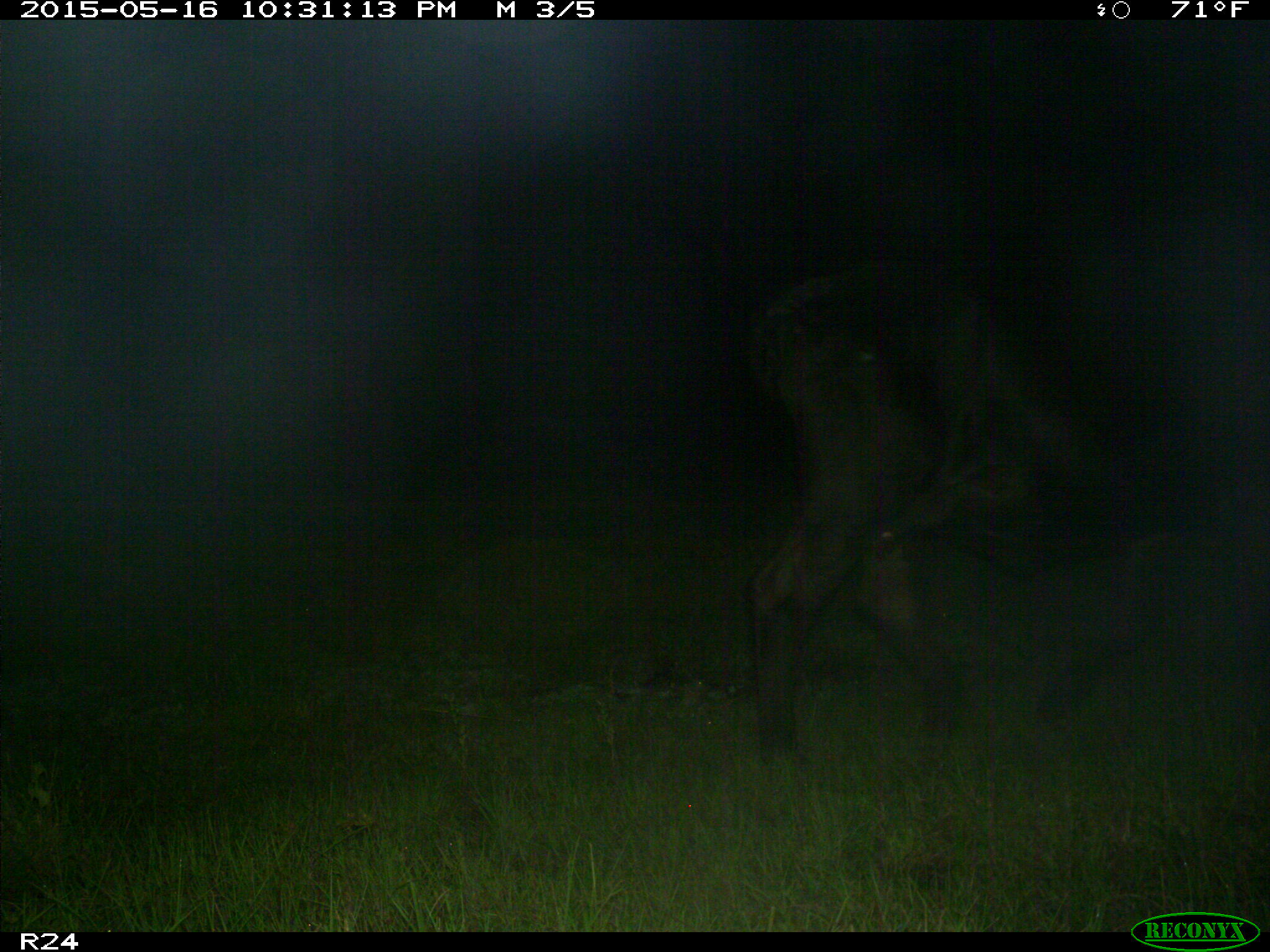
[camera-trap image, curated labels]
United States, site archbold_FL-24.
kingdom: Animalia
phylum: Chordata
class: Mammalia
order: Artiodactyla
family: Bovidae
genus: Bos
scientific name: Bos taurus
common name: domestic cow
Bos taurus (domestic cow).